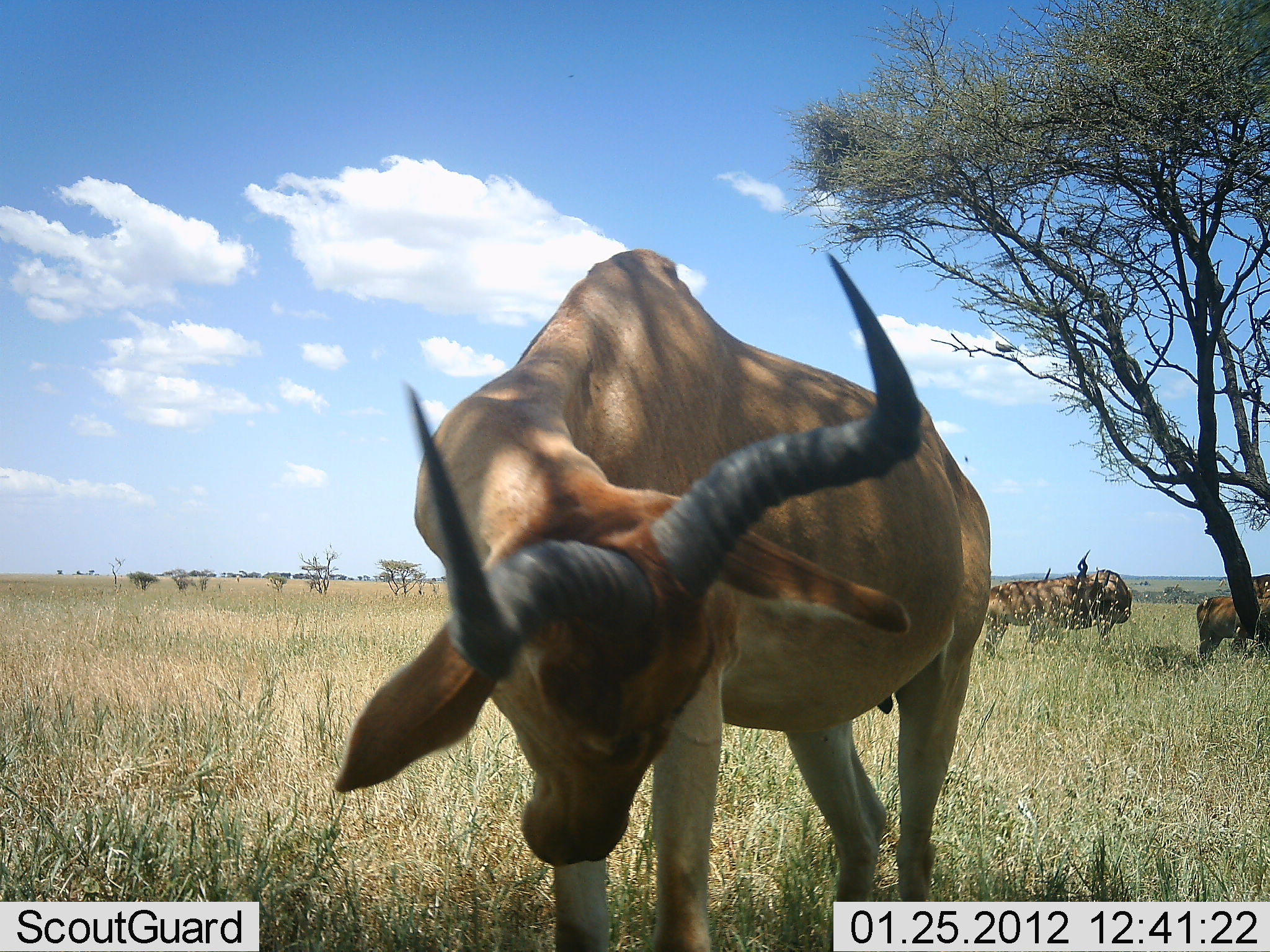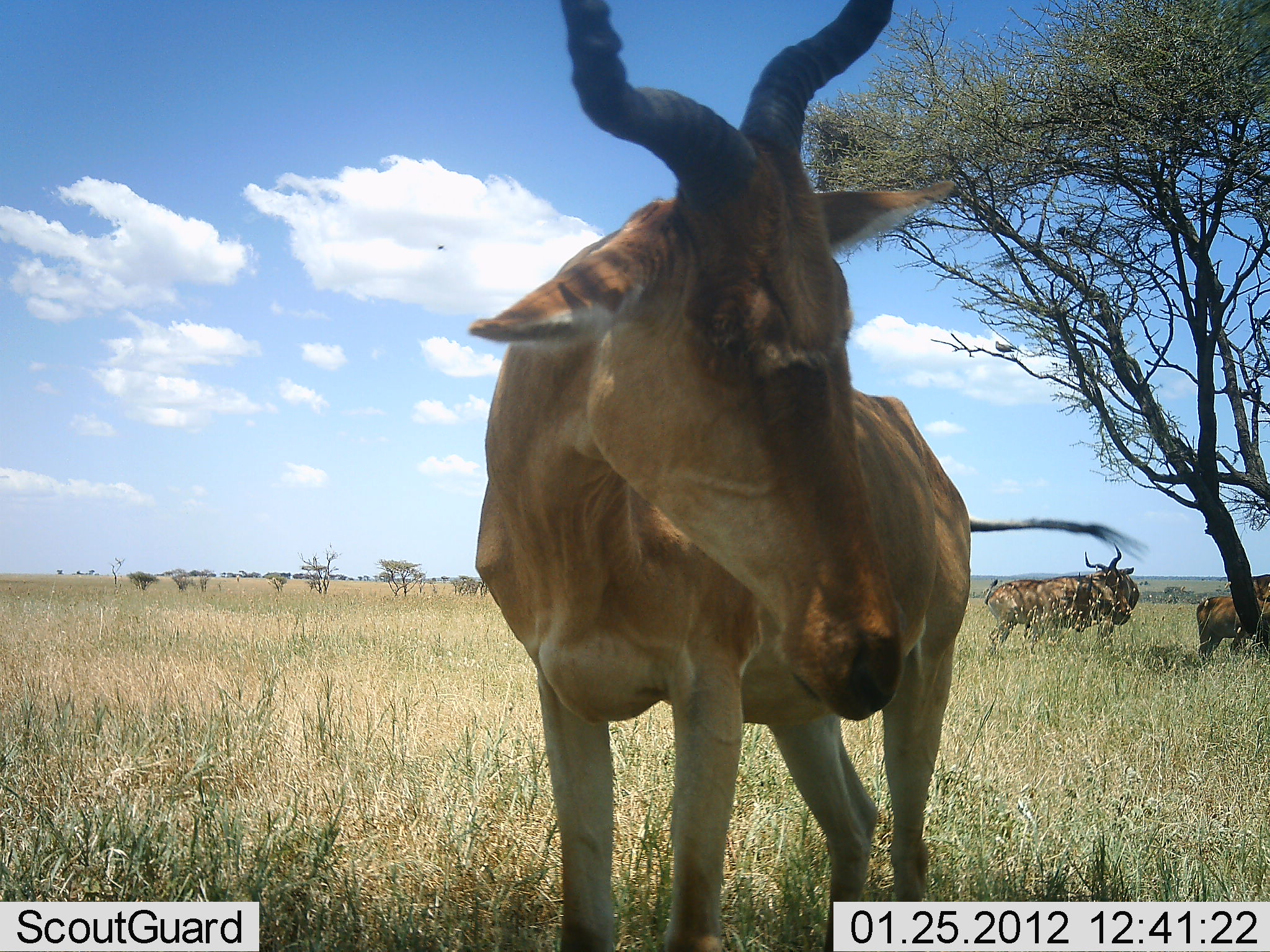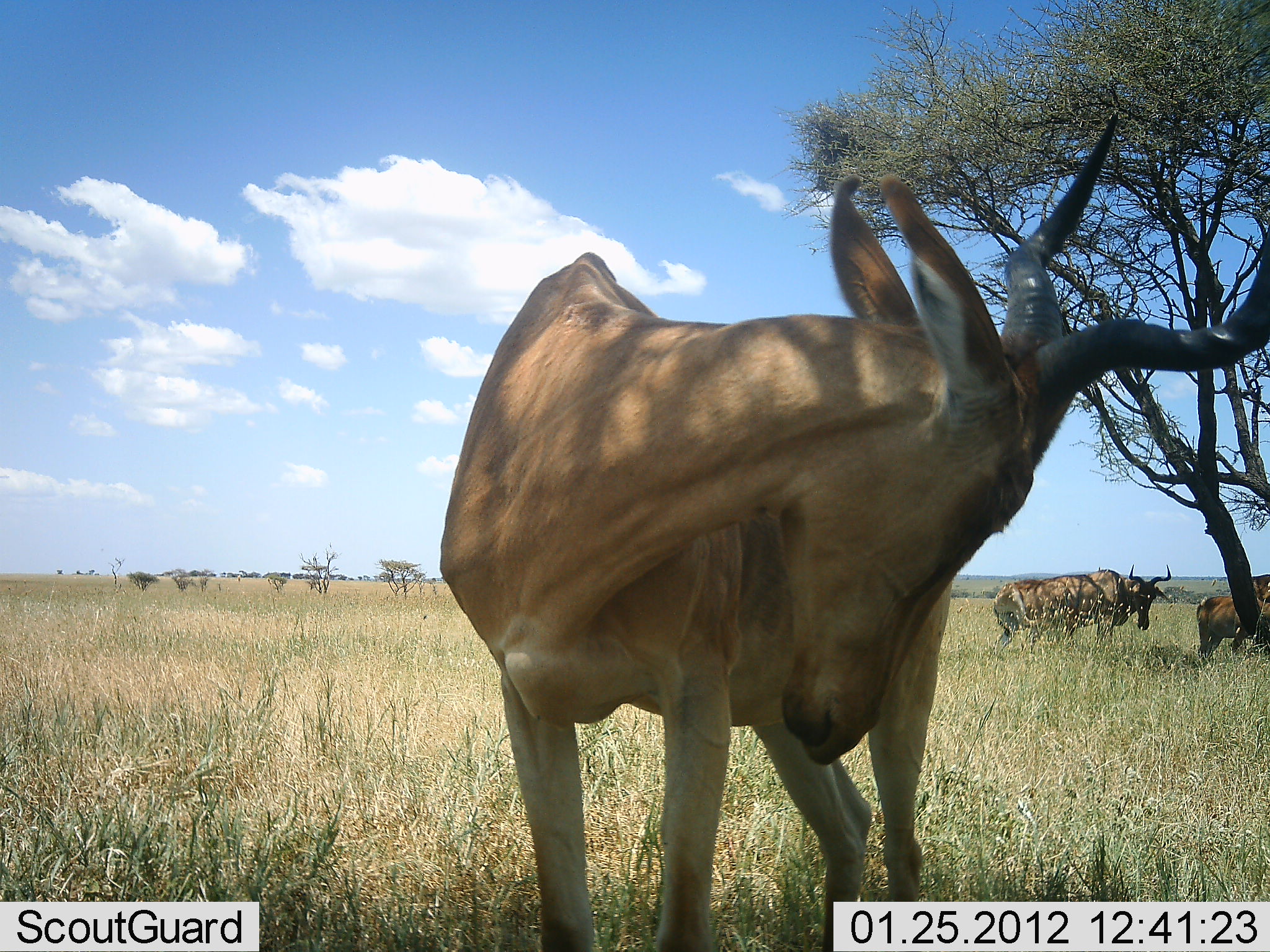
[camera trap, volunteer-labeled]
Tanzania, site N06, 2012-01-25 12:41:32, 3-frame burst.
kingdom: Animalia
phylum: Chordata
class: Mammalia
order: Artiodactyla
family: Bovidae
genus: Alcelaphus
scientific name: Alcelaphus buselaphus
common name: hartebeest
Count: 4.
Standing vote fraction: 93%.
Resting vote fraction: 0%.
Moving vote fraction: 14%.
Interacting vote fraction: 21%.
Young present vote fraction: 0%.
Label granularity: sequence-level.